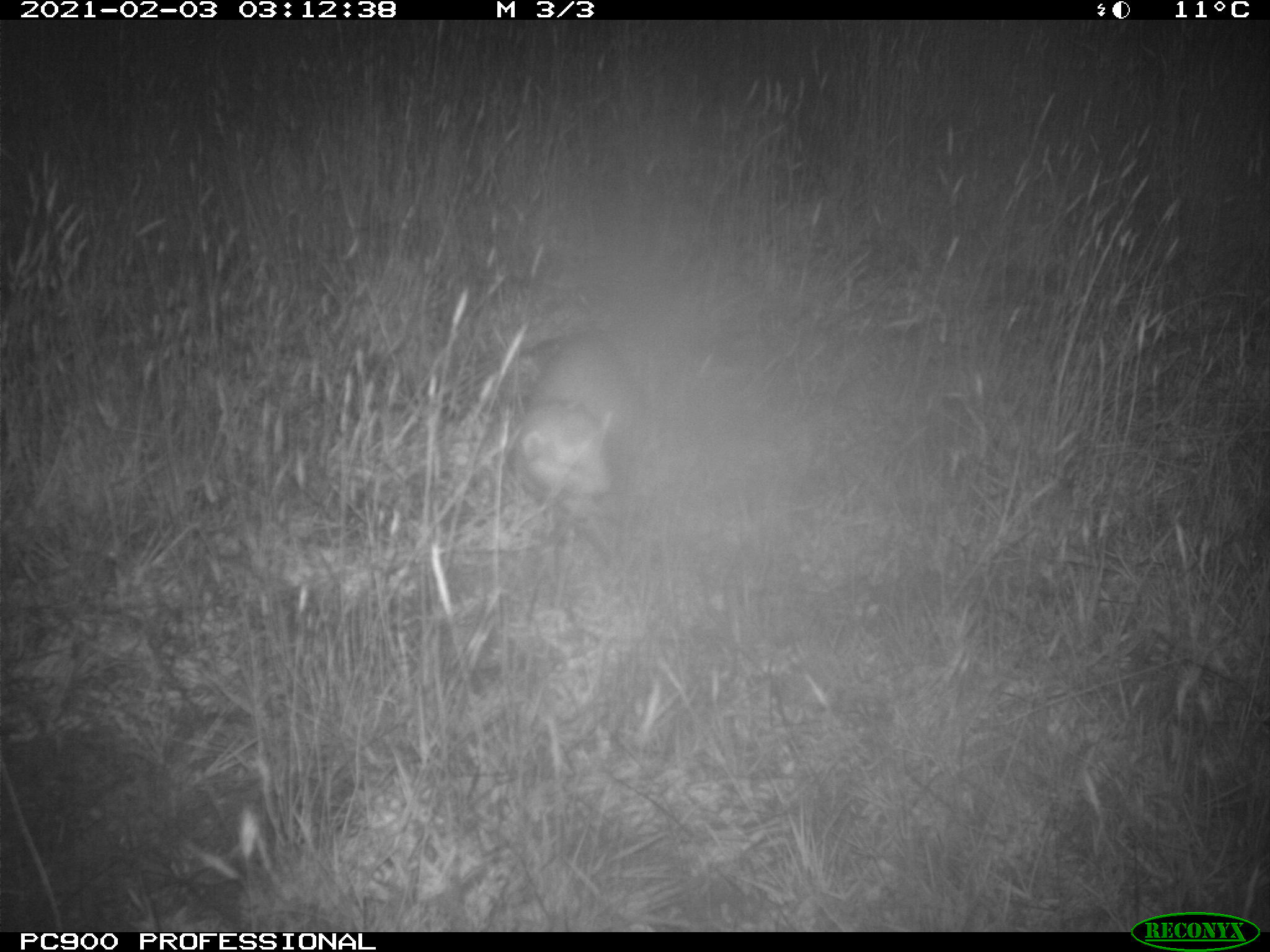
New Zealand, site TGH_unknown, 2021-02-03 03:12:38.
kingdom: Animalia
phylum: Chordata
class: Mammalia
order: Carnivora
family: Mustelidae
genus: Mustela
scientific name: Mustela furo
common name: ferret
Ferret (Mustela furo).